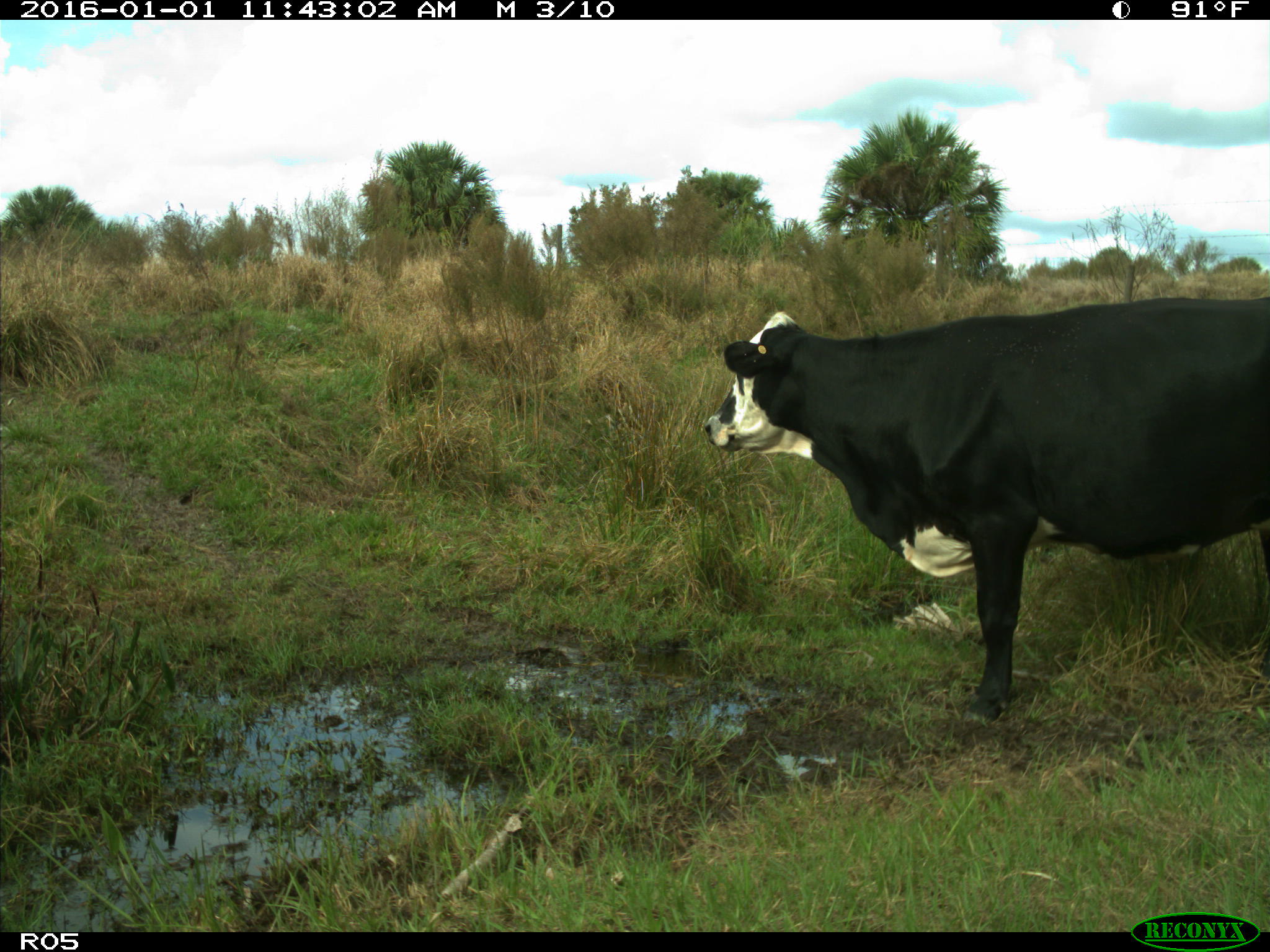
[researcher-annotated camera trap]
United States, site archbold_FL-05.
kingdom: Animalia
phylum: Chordata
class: Mammalia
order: Artiodactyla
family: Bovidae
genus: Bos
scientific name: Bos taurus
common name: domestic cow